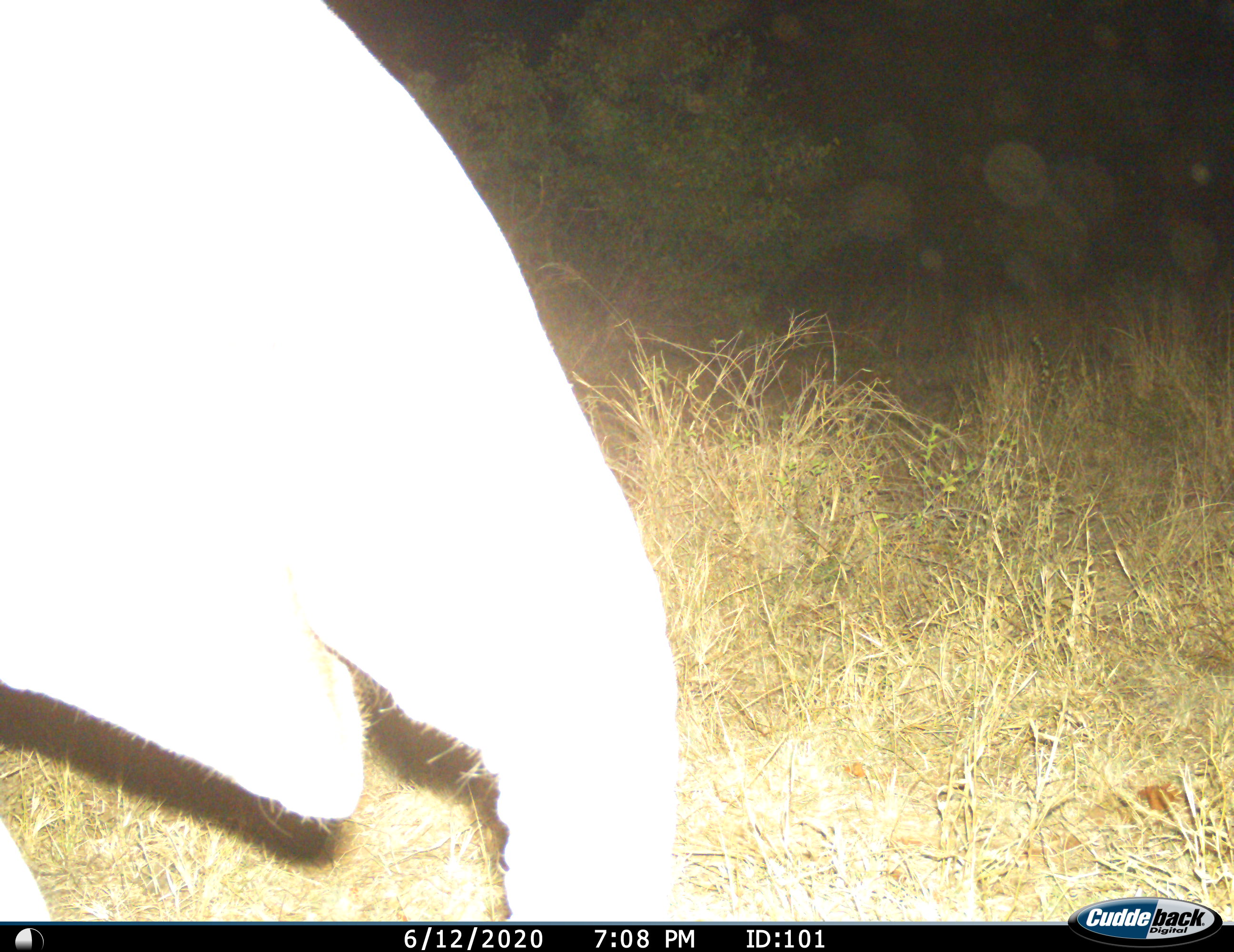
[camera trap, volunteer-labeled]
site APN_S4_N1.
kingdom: Animalia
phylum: Chordata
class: Mammalia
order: Proboscidea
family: Elephantidae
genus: Loxodonta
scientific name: Loxodonta africana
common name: african bush elephant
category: elephant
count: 1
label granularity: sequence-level